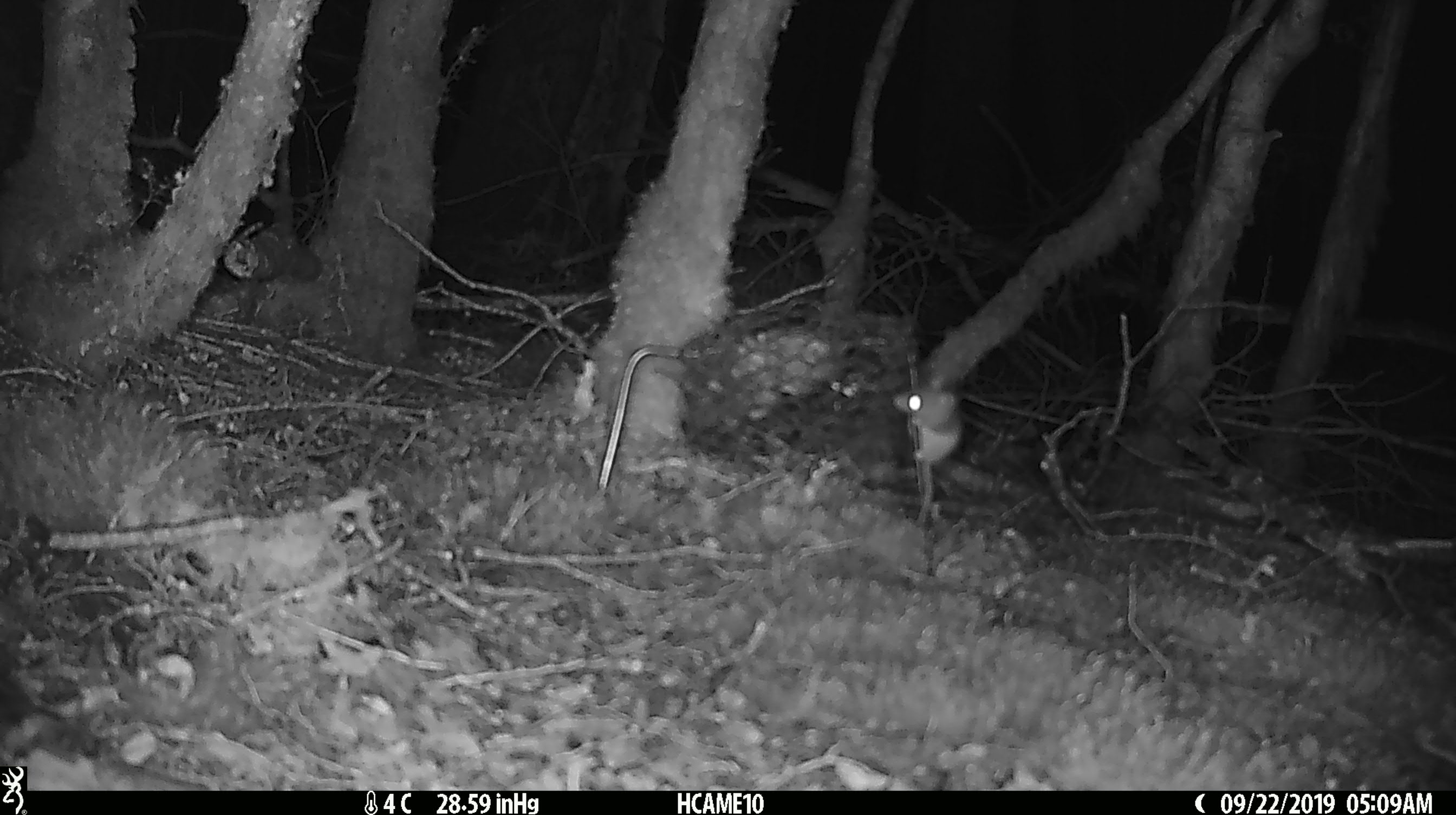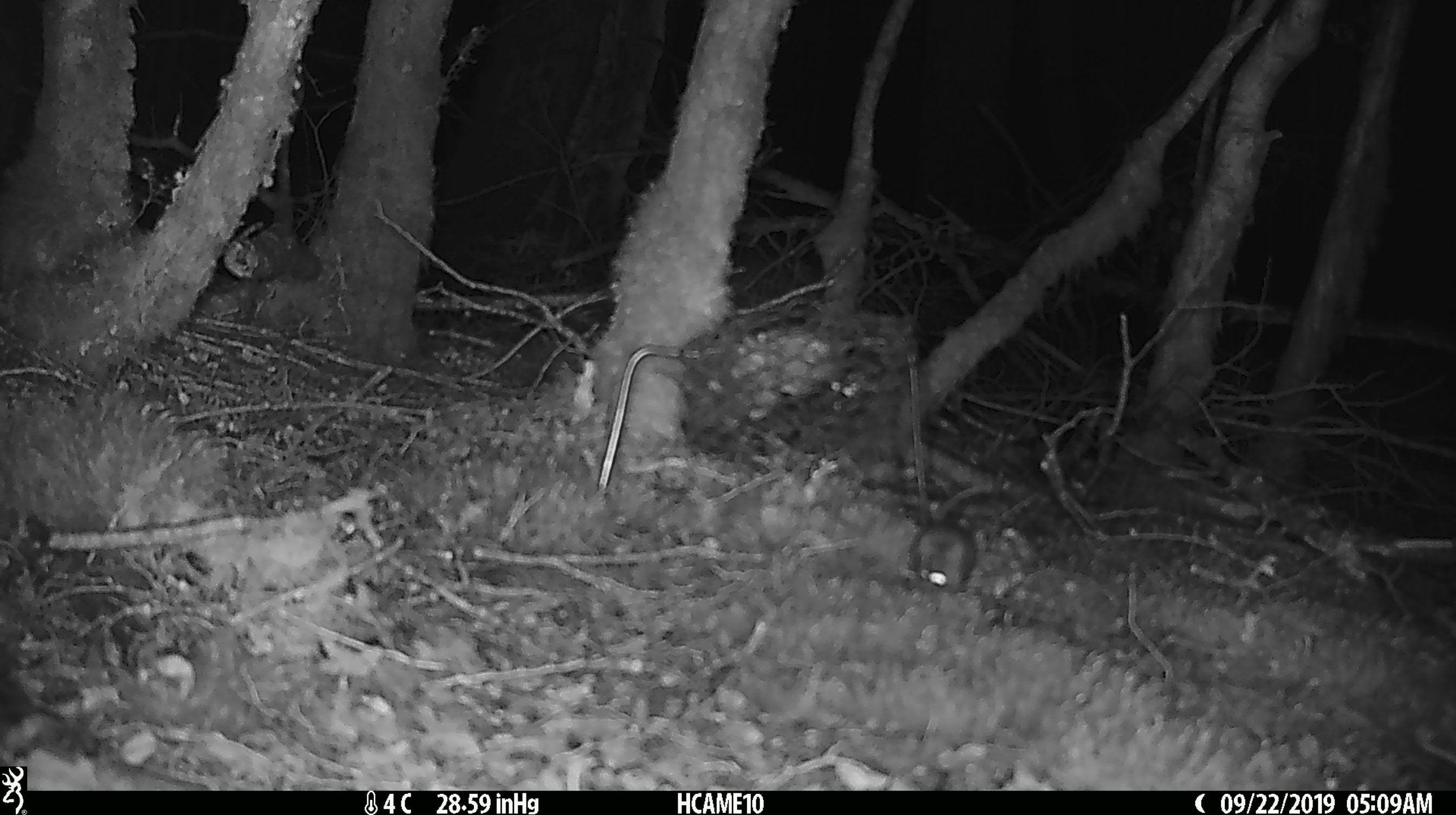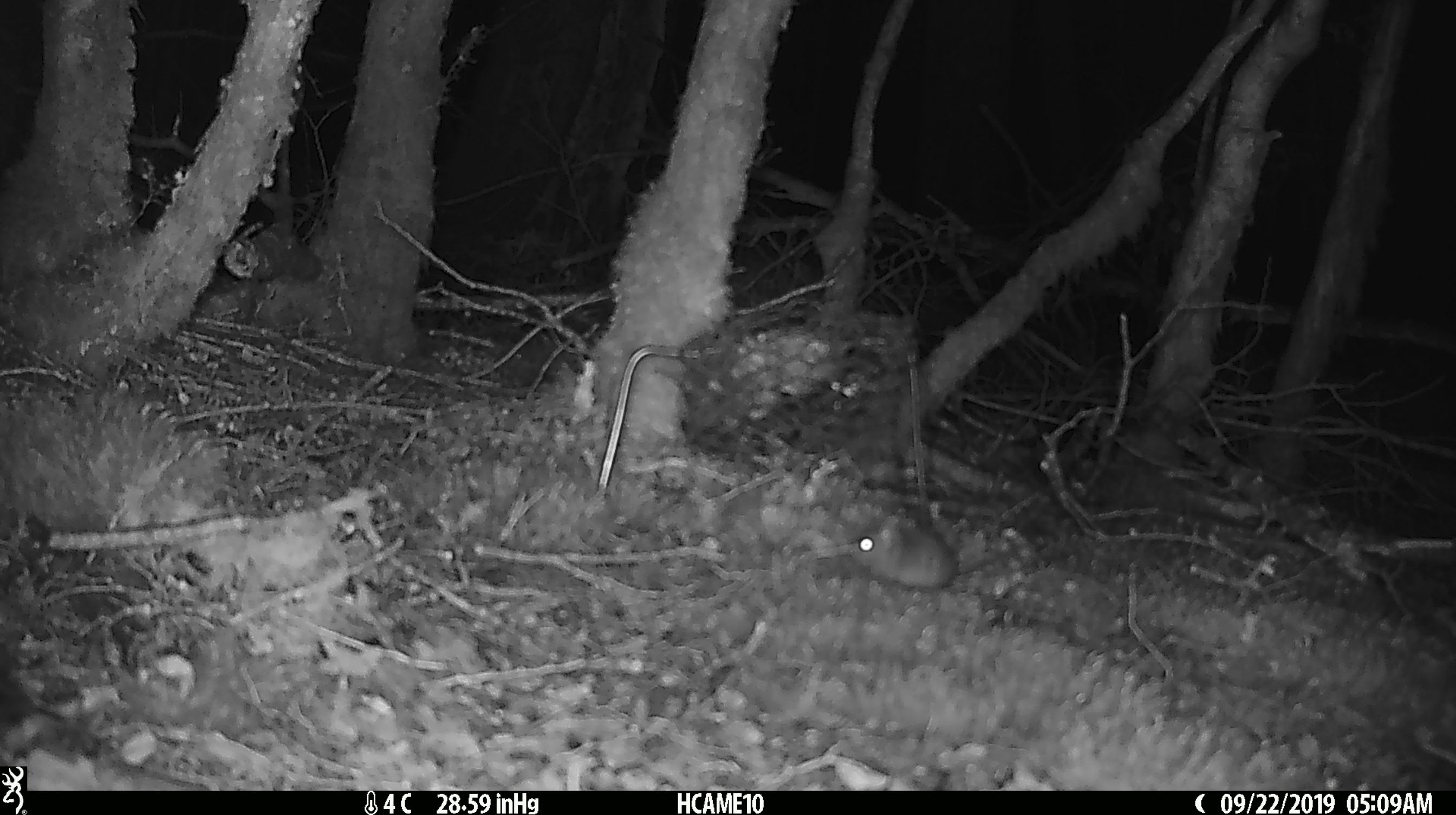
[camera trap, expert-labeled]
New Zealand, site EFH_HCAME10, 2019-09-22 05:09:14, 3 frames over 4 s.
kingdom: Animalia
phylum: Chordata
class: Mammalia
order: Rodentia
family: Muridae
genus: Mus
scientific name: Mus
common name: mouse